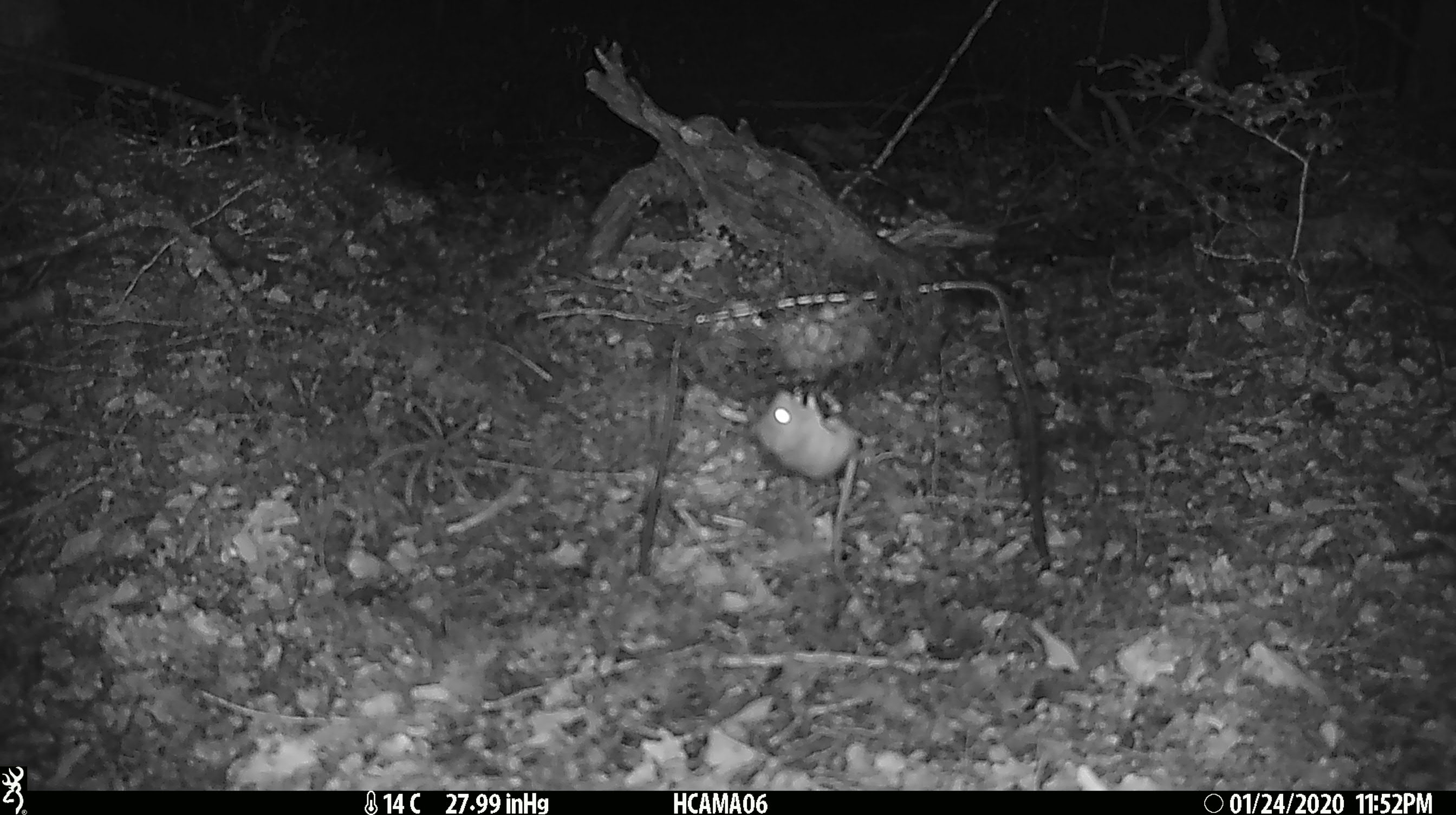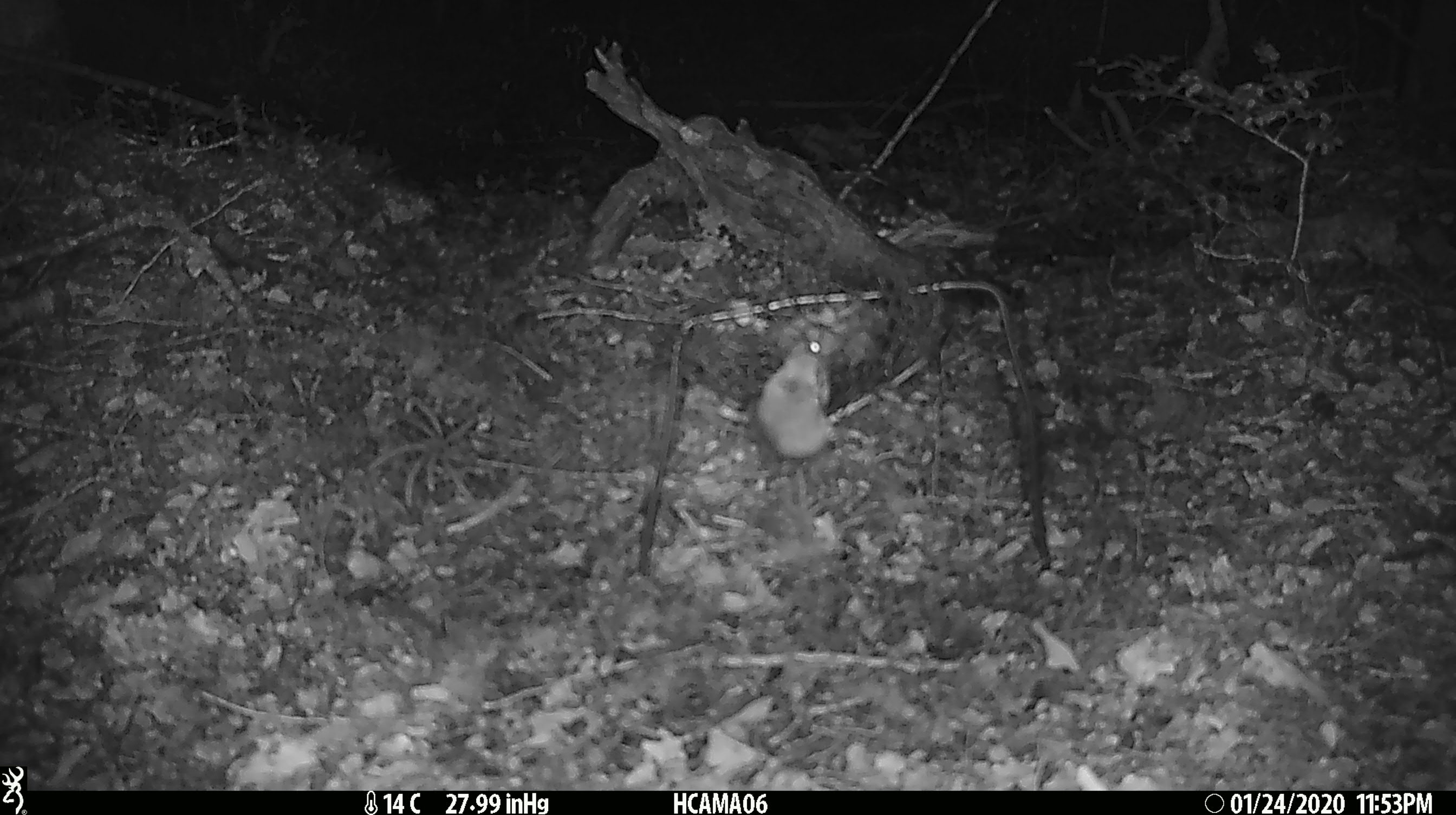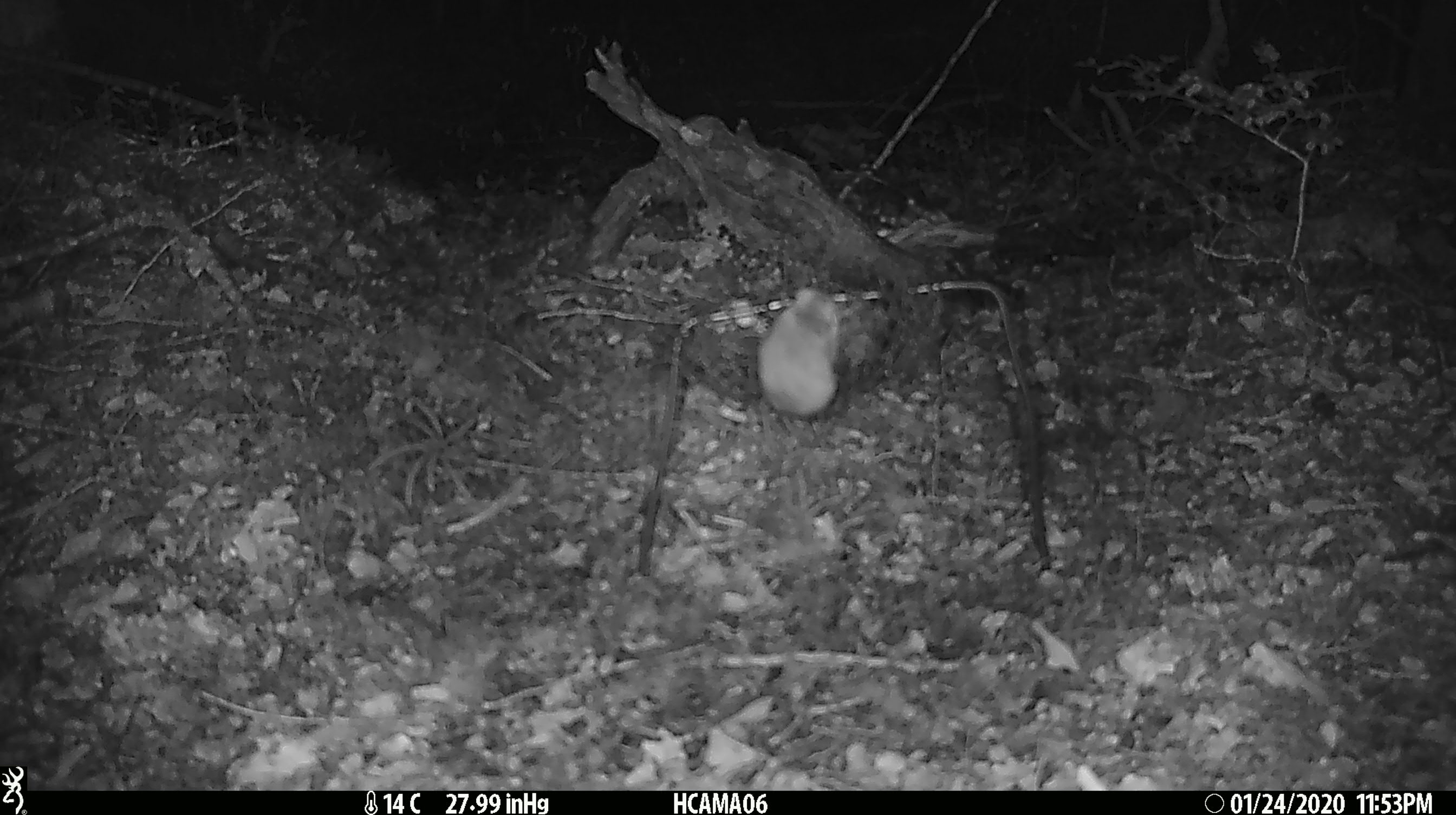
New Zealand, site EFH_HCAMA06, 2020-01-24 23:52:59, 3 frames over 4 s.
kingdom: Animalia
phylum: Chordata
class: Mammalia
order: Rodentia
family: Muridae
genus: Mus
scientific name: Mus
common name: mouse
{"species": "mouse (Mus)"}